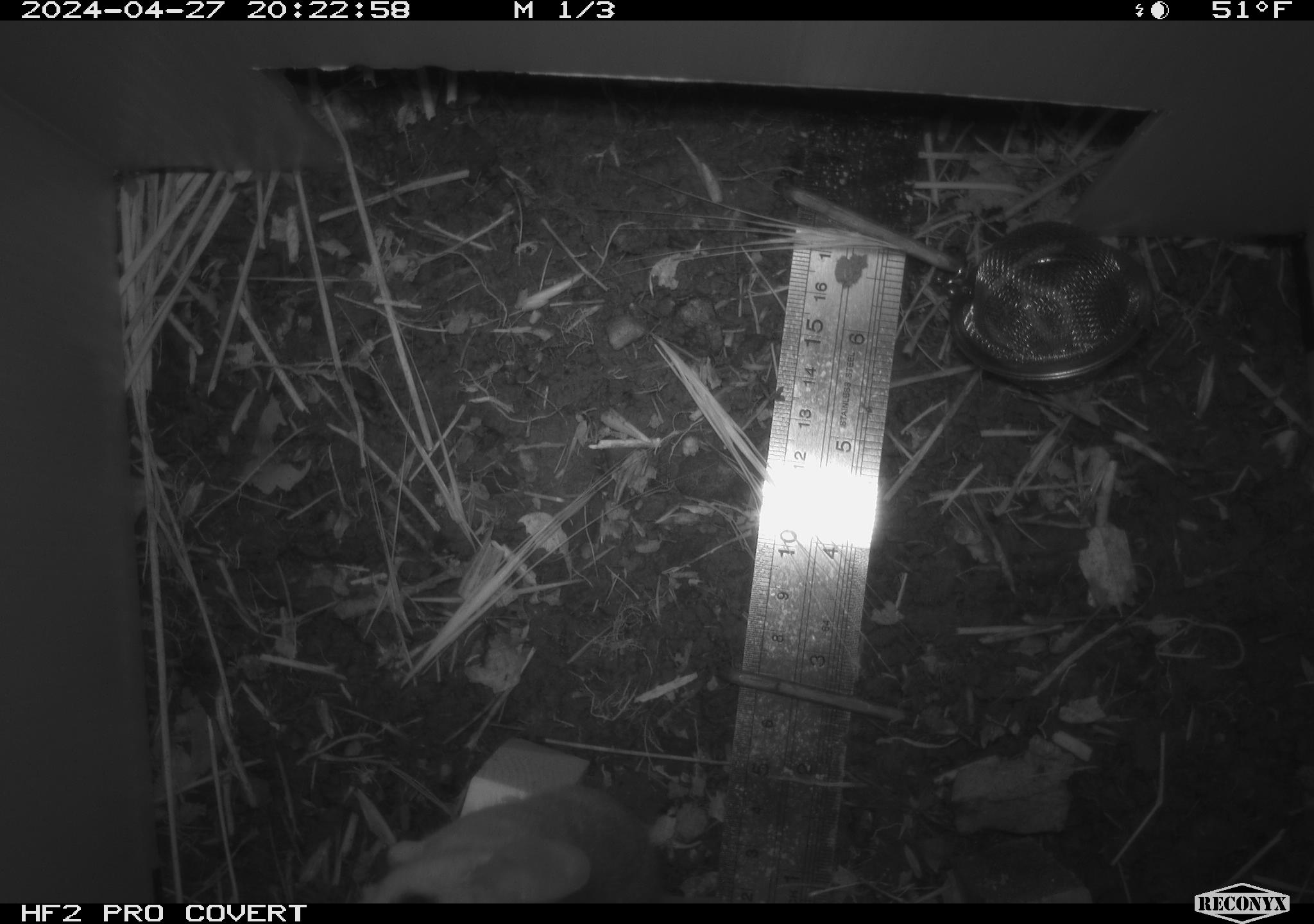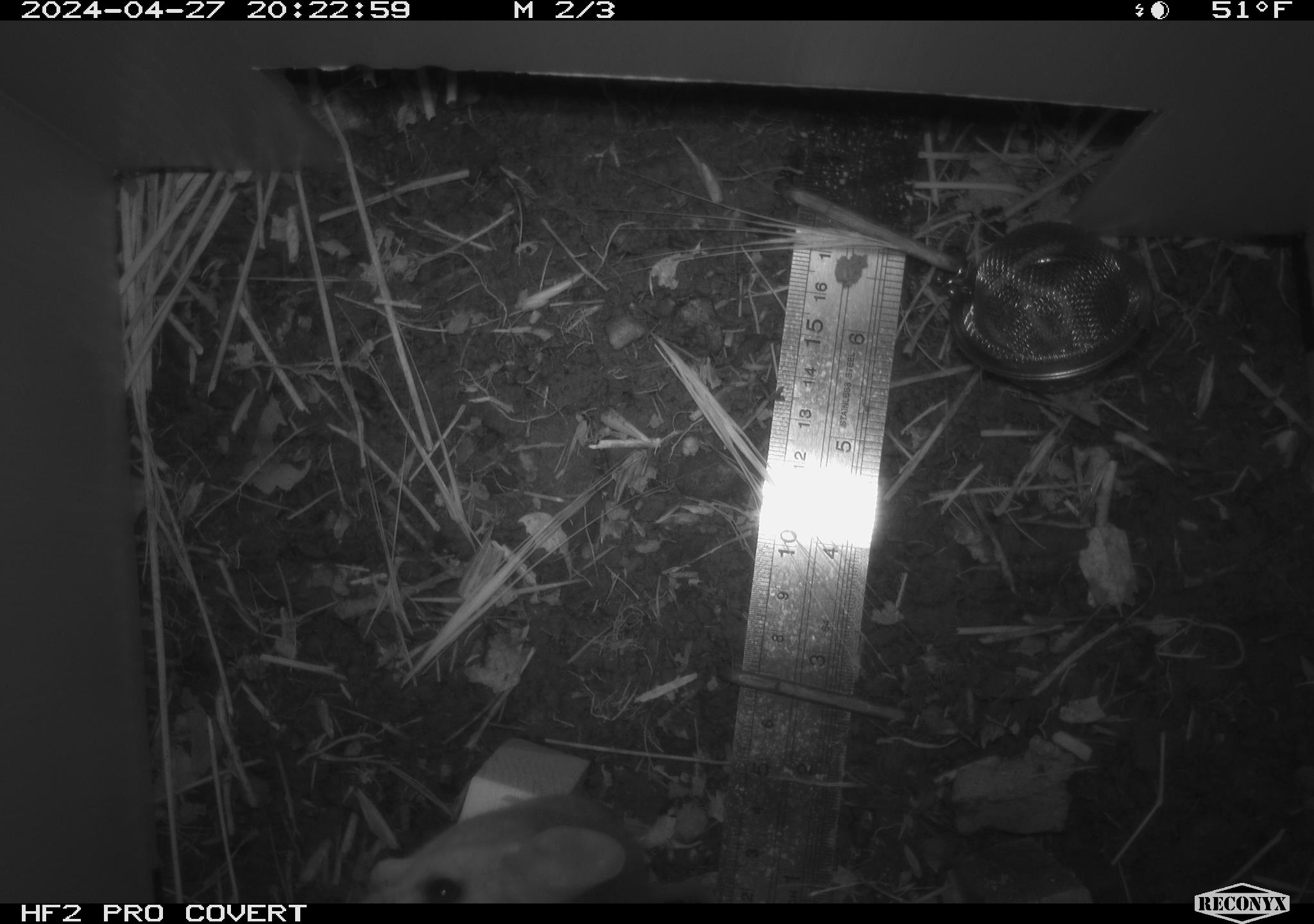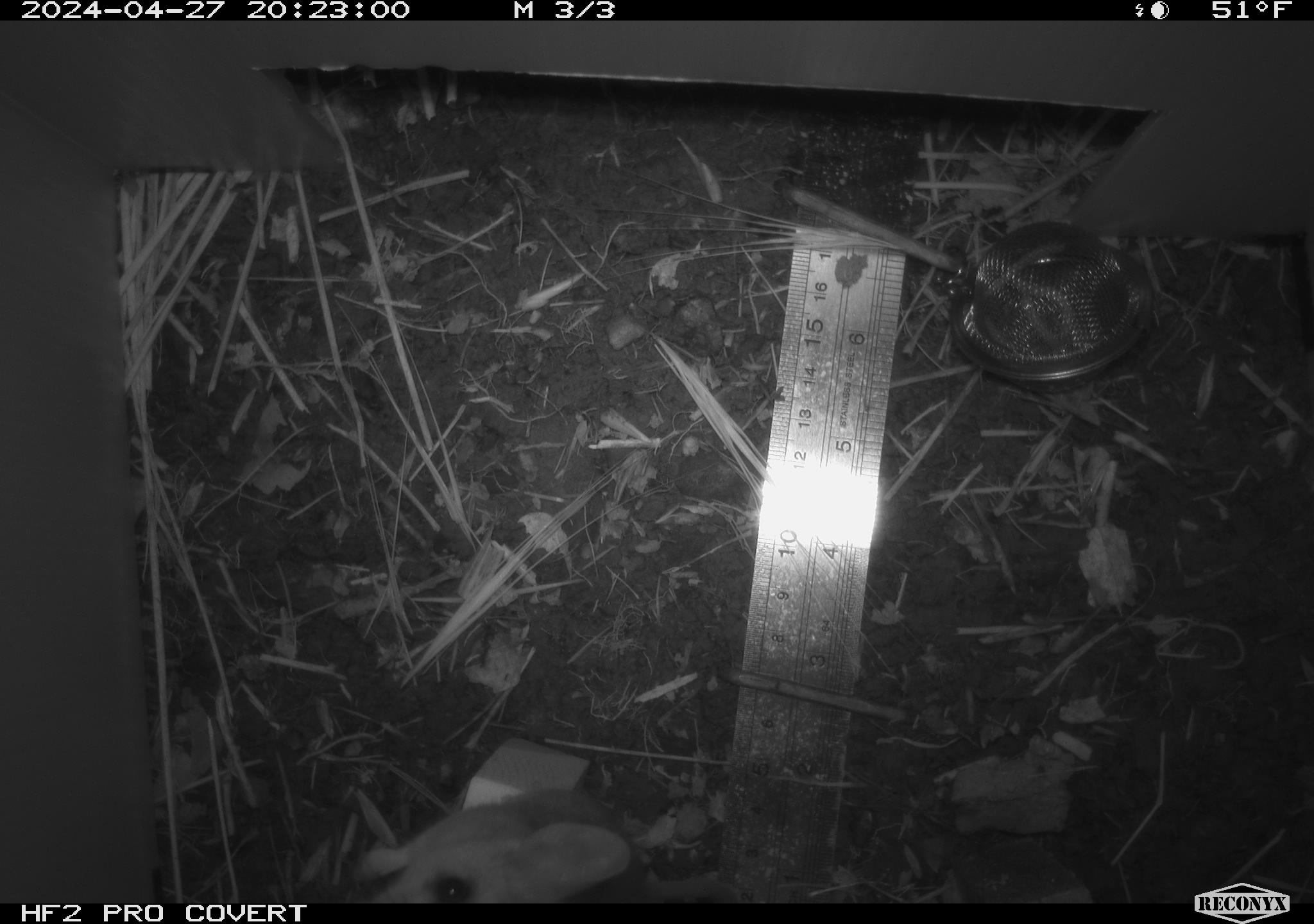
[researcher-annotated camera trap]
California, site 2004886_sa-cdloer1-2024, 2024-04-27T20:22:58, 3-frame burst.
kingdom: Animalia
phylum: Chordata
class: Mammalia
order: Rodentia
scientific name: Rodentia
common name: mouse species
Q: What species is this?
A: Mouse species (Rodentia).